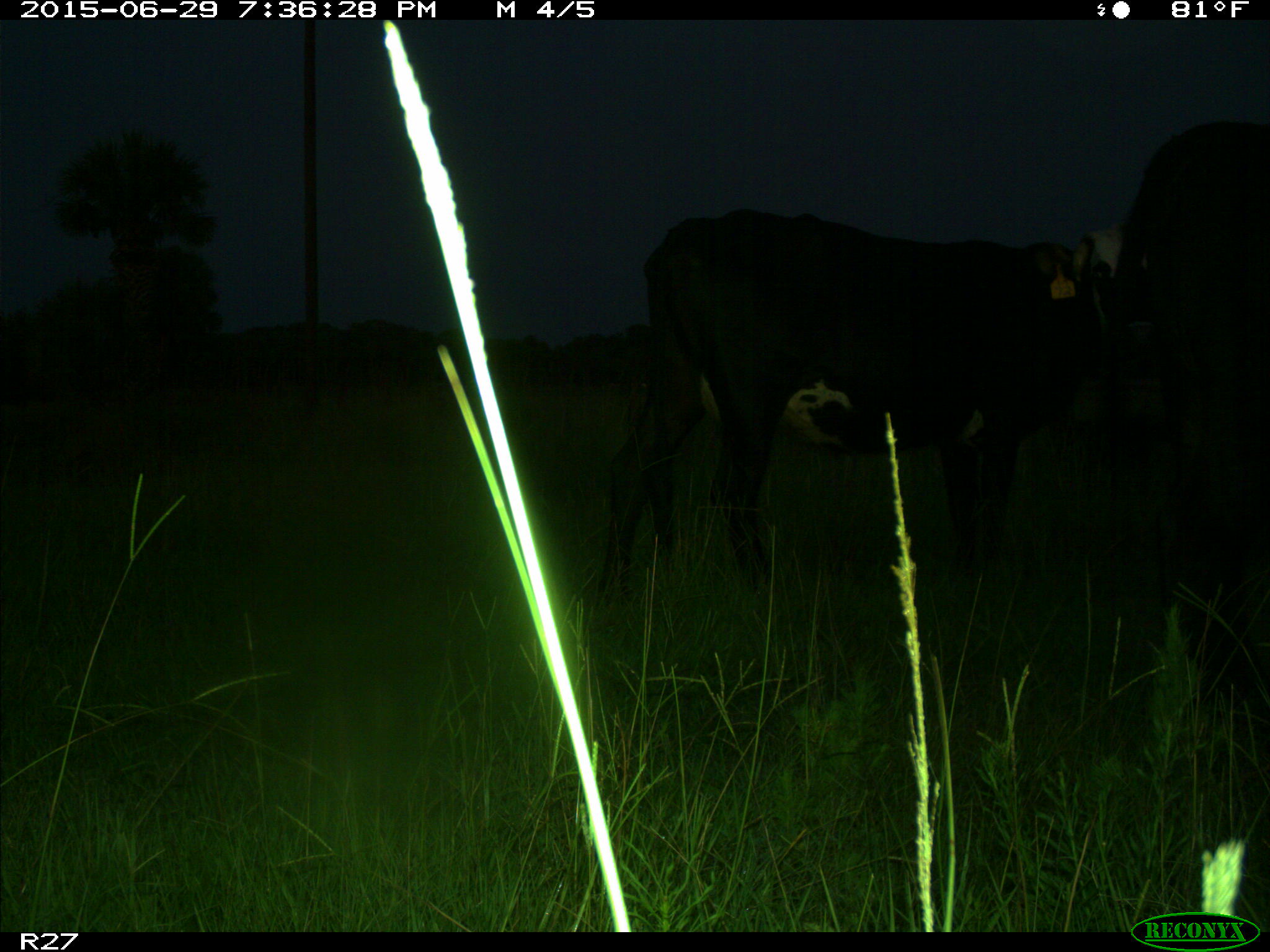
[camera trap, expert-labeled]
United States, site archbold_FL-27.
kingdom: Animalia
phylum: Chordata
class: Mammalia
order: Artiodactyla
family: Bovidae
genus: Bos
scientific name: Bos taurus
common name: domestic cow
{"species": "Bos taurus (domestic cow)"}